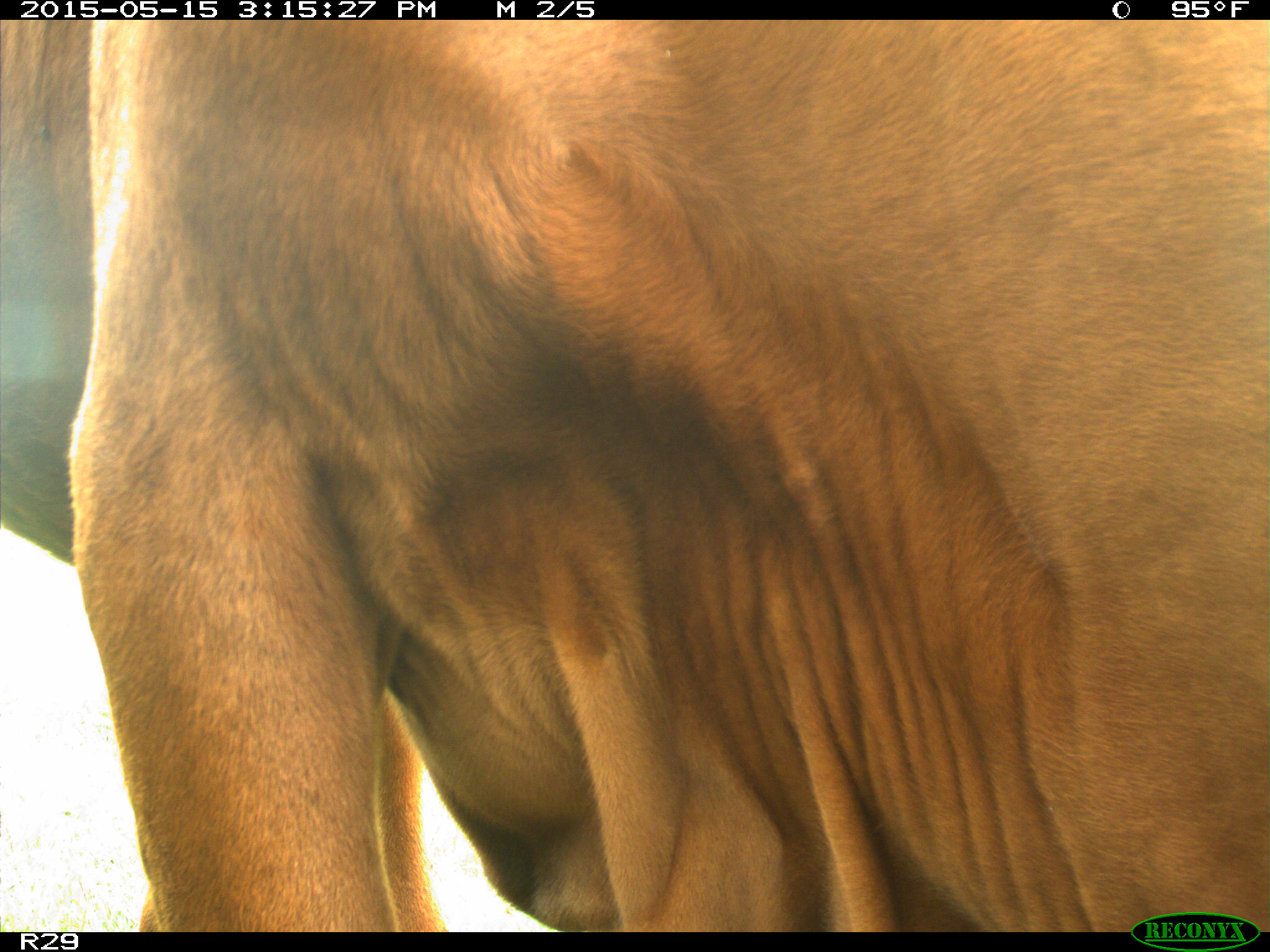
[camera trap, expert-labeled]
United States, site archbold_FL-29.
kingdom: Animalia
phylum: Chordata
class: Mammalia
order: Artiodactyla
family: Bovidae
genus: Bos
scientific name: Bos taurus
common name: domestic cow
Bos taurus (domestic cow).